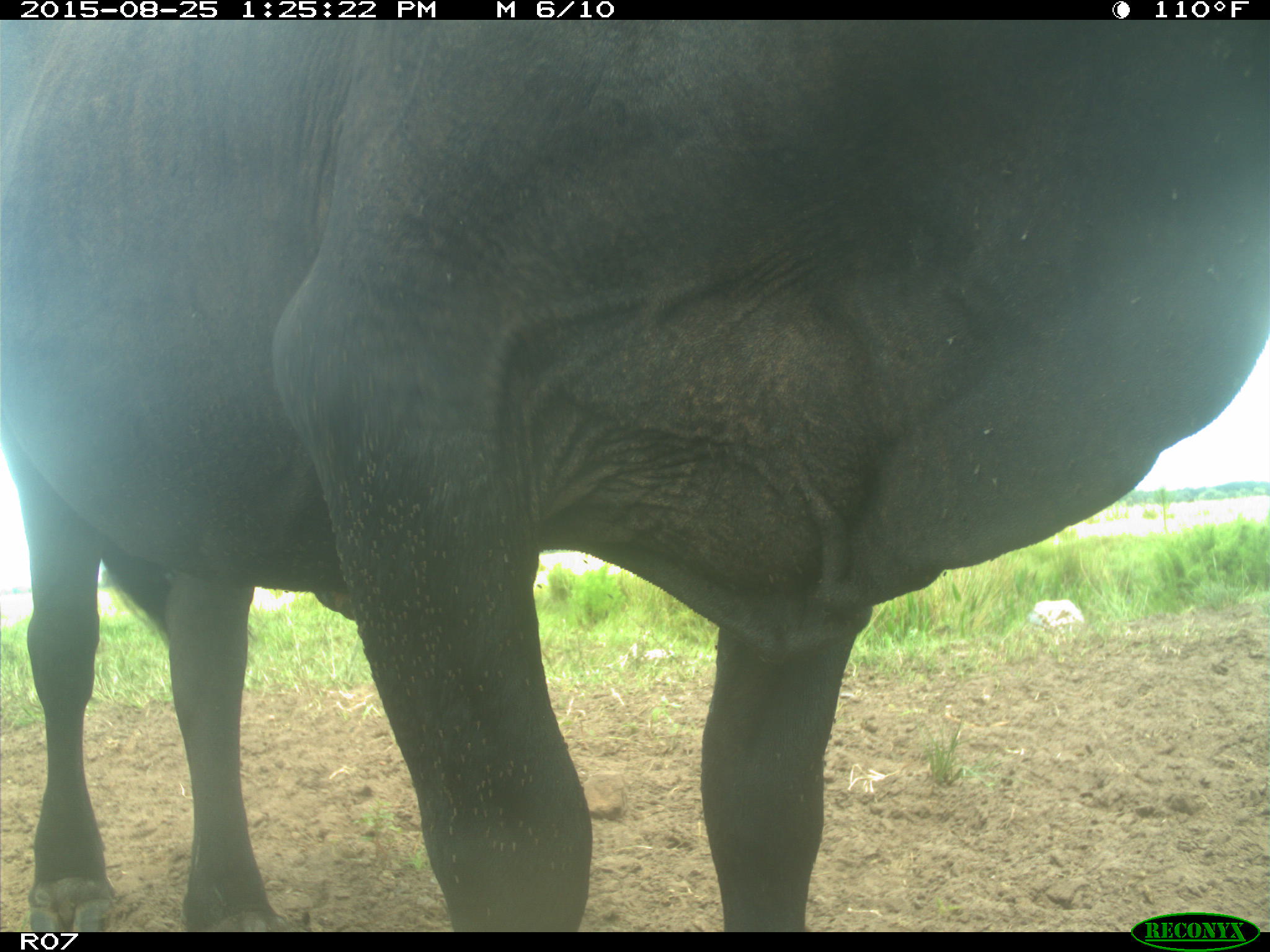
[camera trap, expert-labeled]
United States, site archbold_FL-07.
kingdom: Animalia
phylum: Chordata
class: Mammalia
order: Artiodactyla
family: Bovidae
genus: Bos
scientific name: Bos taurus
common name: domestic cow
Bos taurus (domestic cow).